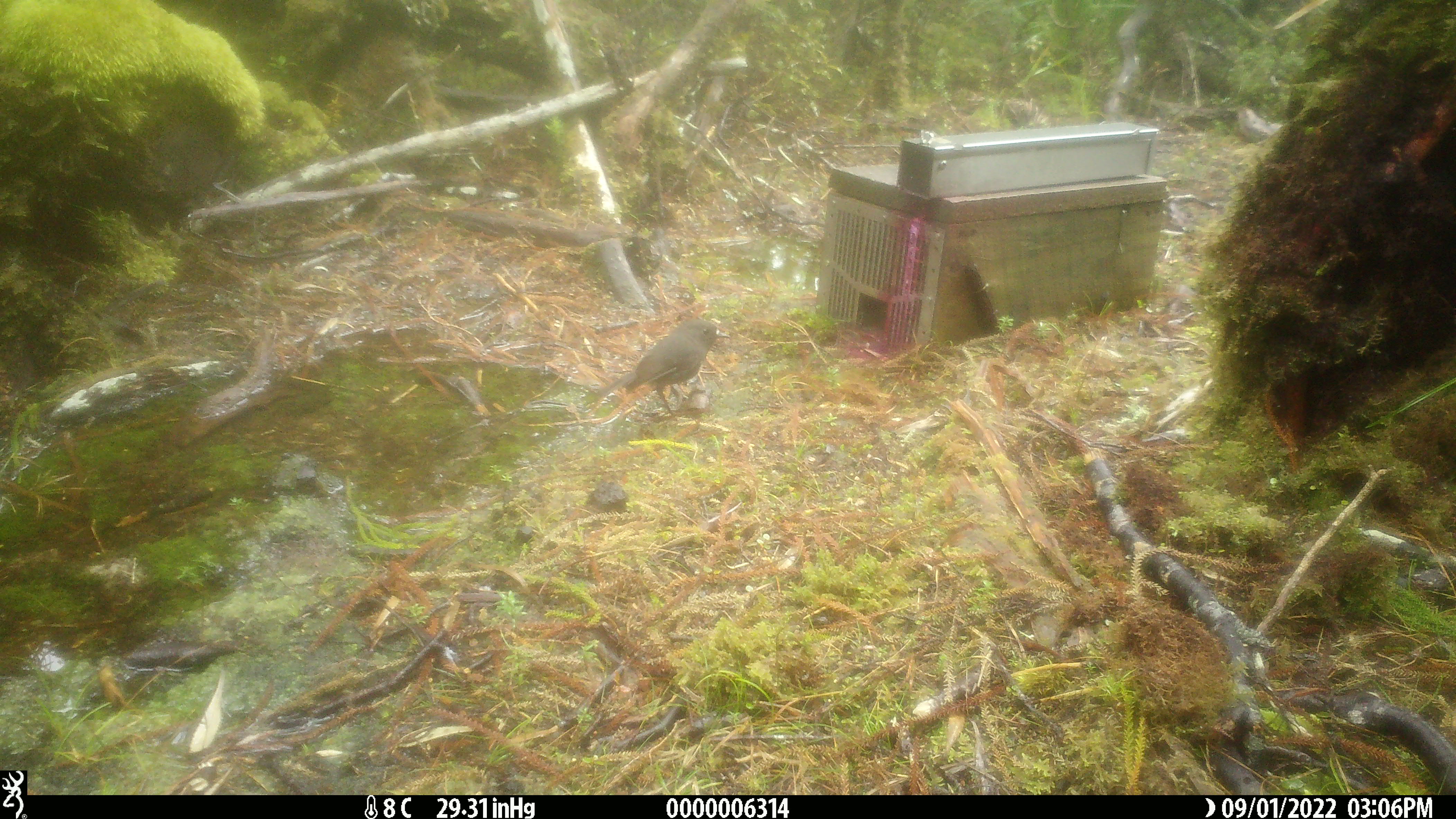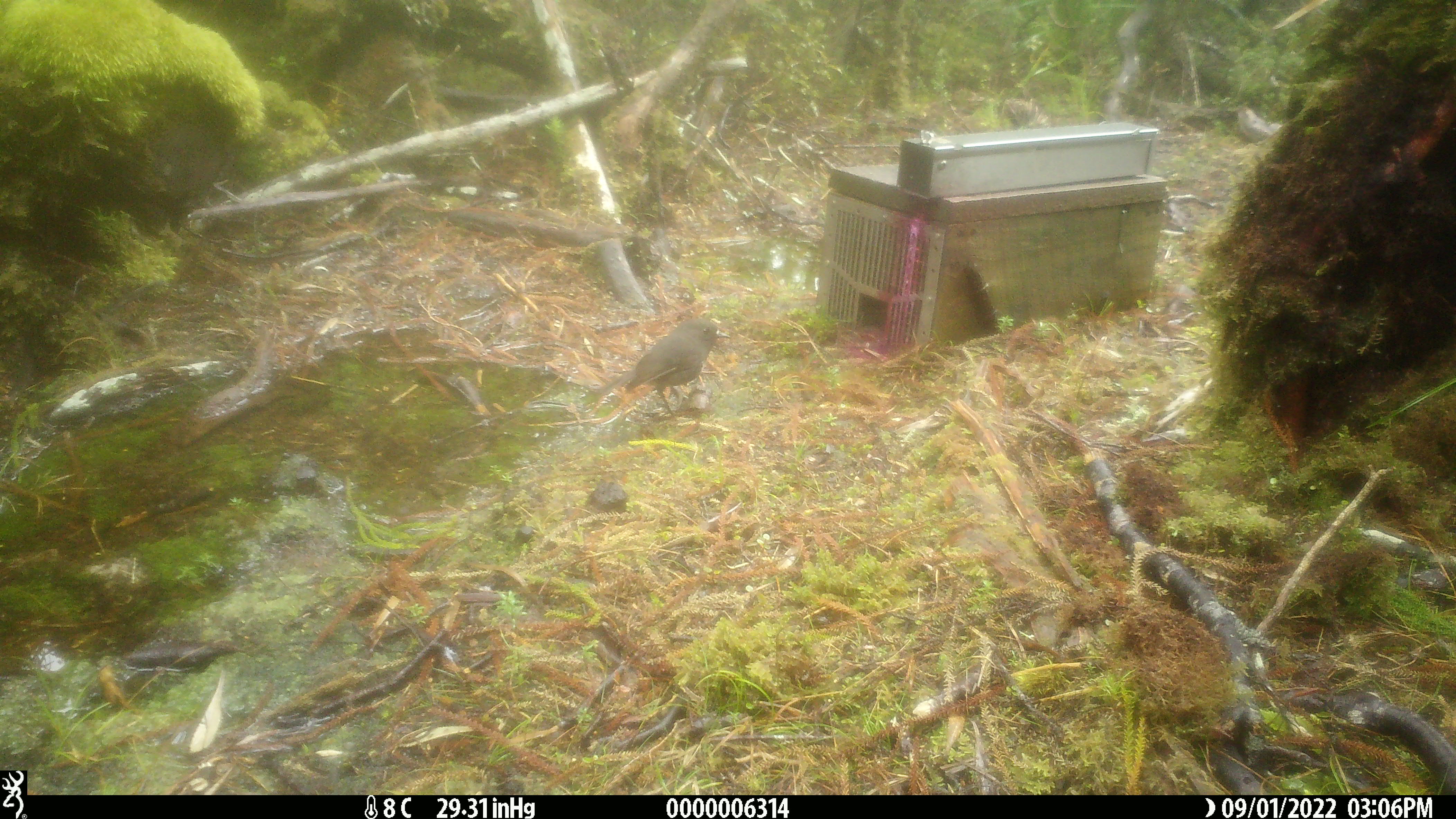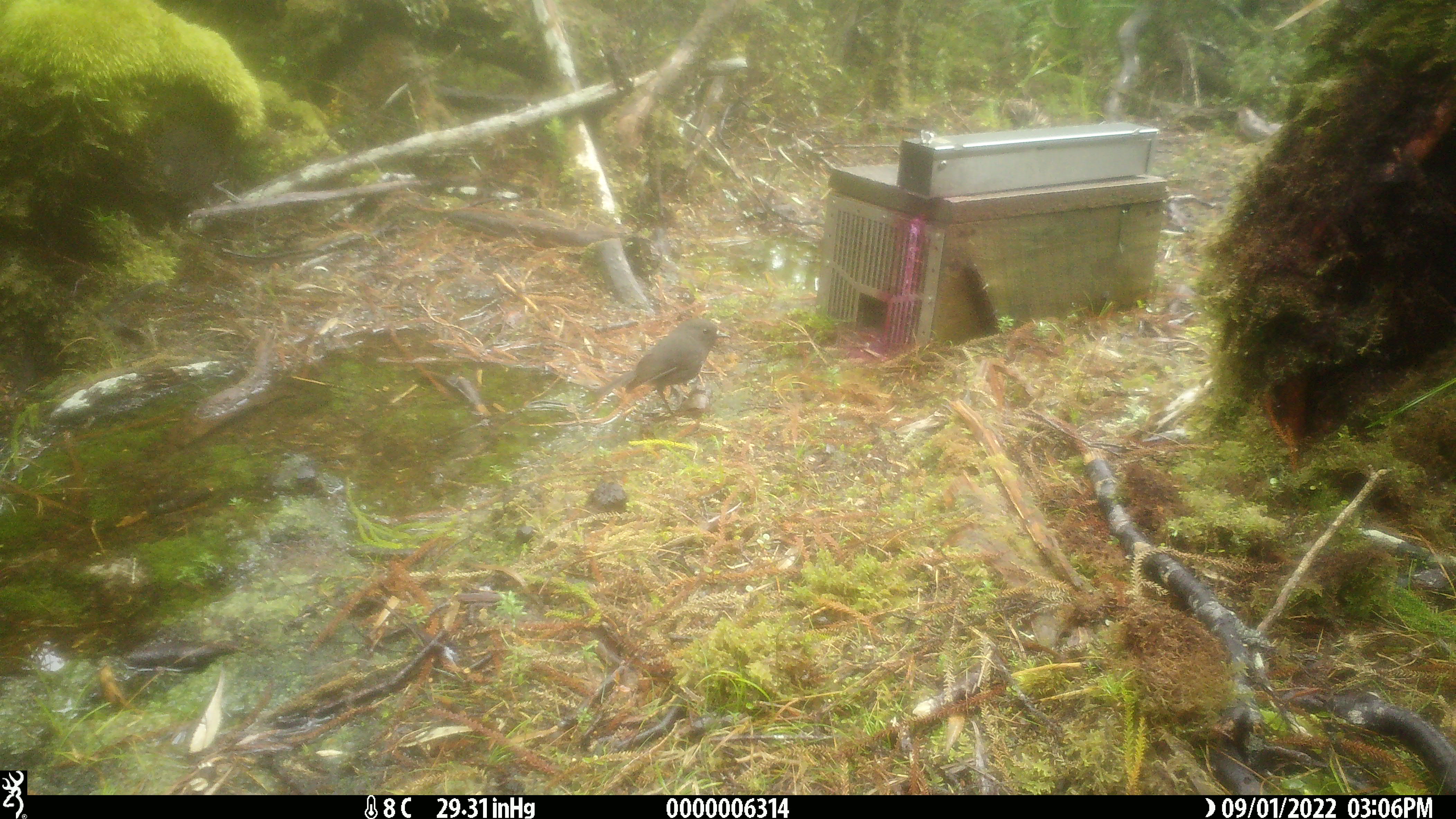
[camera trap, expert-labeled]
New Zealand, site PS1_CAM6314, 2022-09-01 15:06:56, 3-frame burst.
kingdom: Animalia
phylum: Chordata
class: Aves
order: Passeriformes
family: Petroicidae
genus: Petroica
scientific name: Petroica australis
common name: new zealand robin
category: robin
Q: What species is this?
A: Robin (new zealand robin) (Petroica australis).